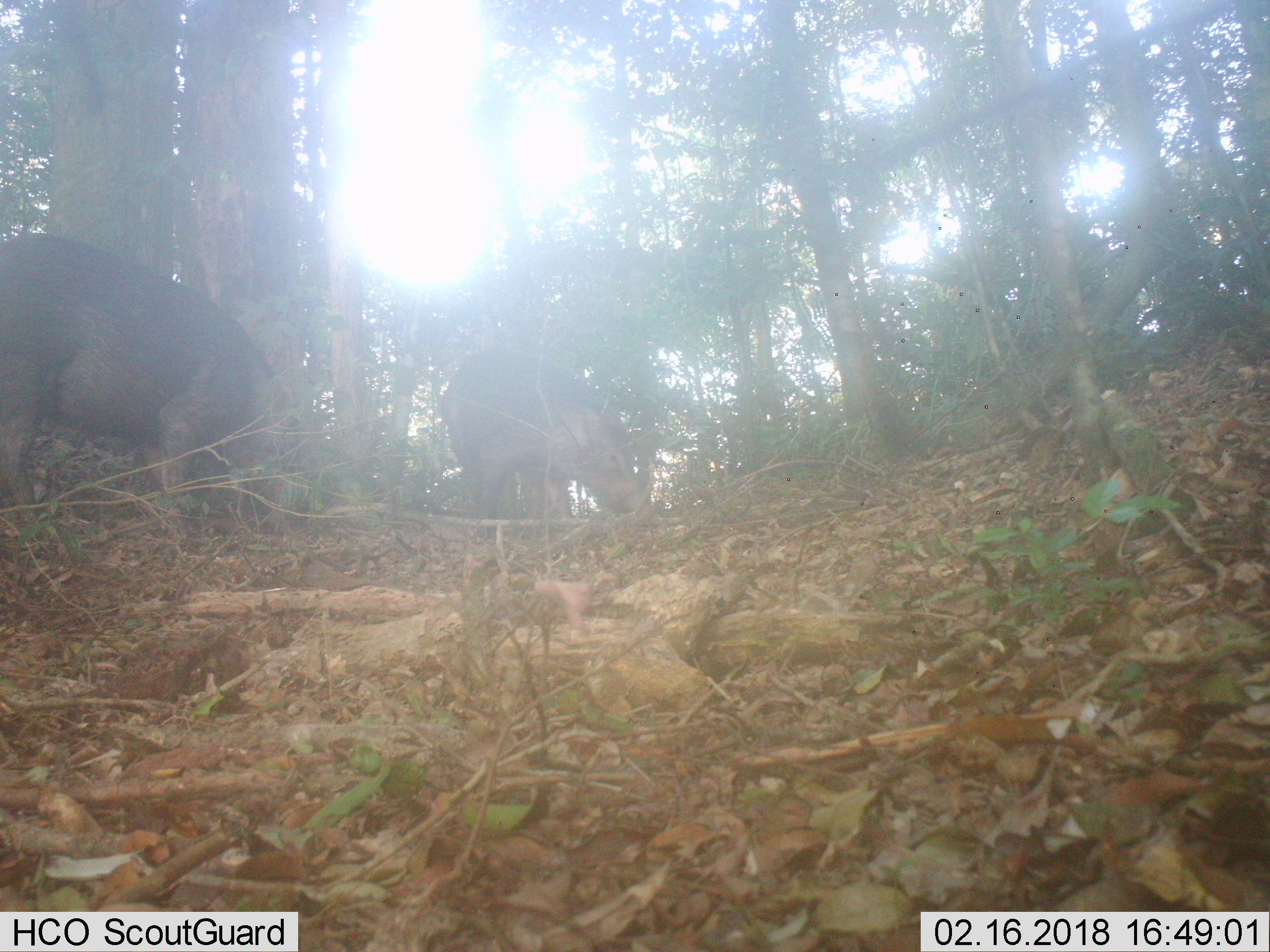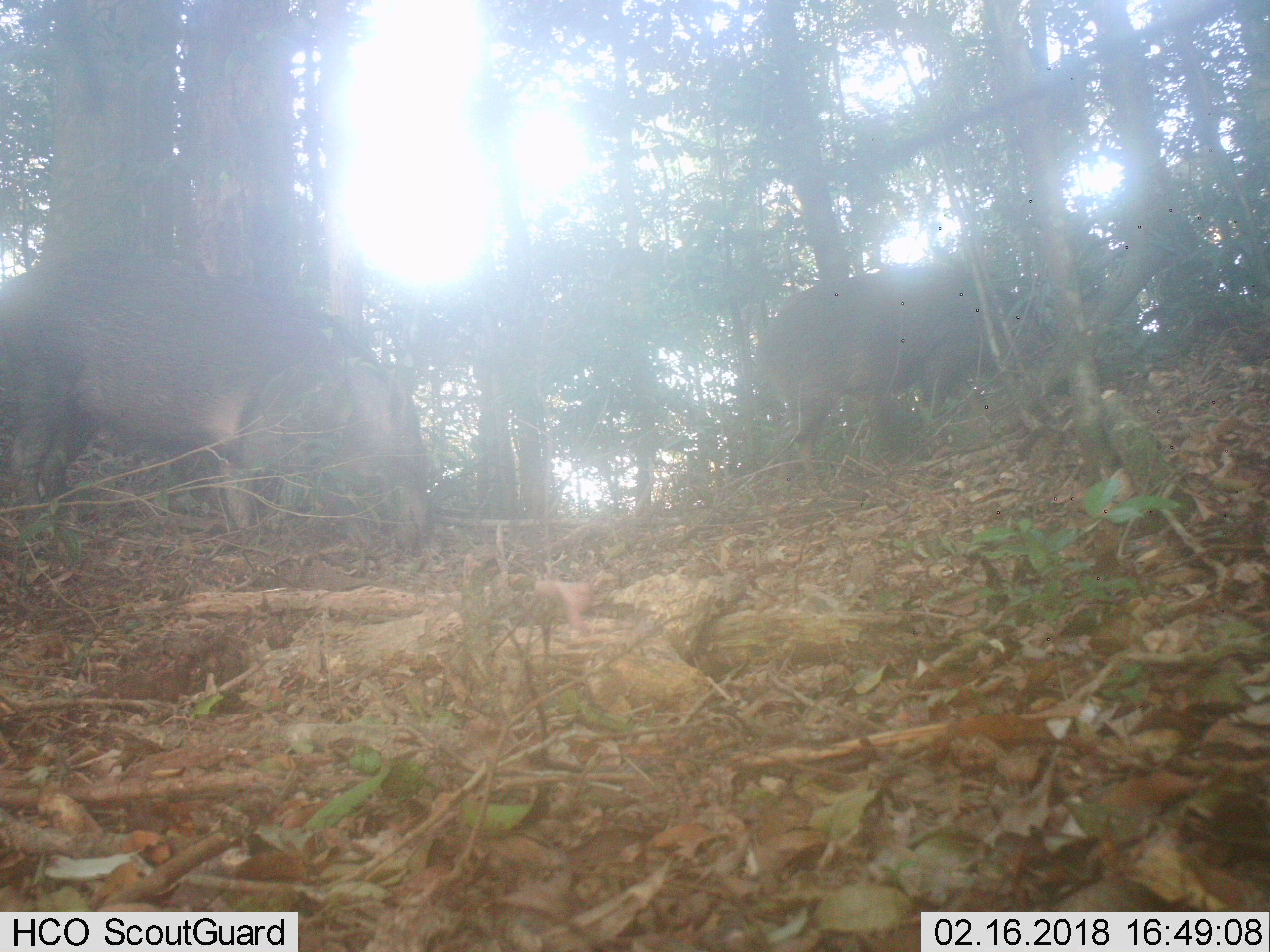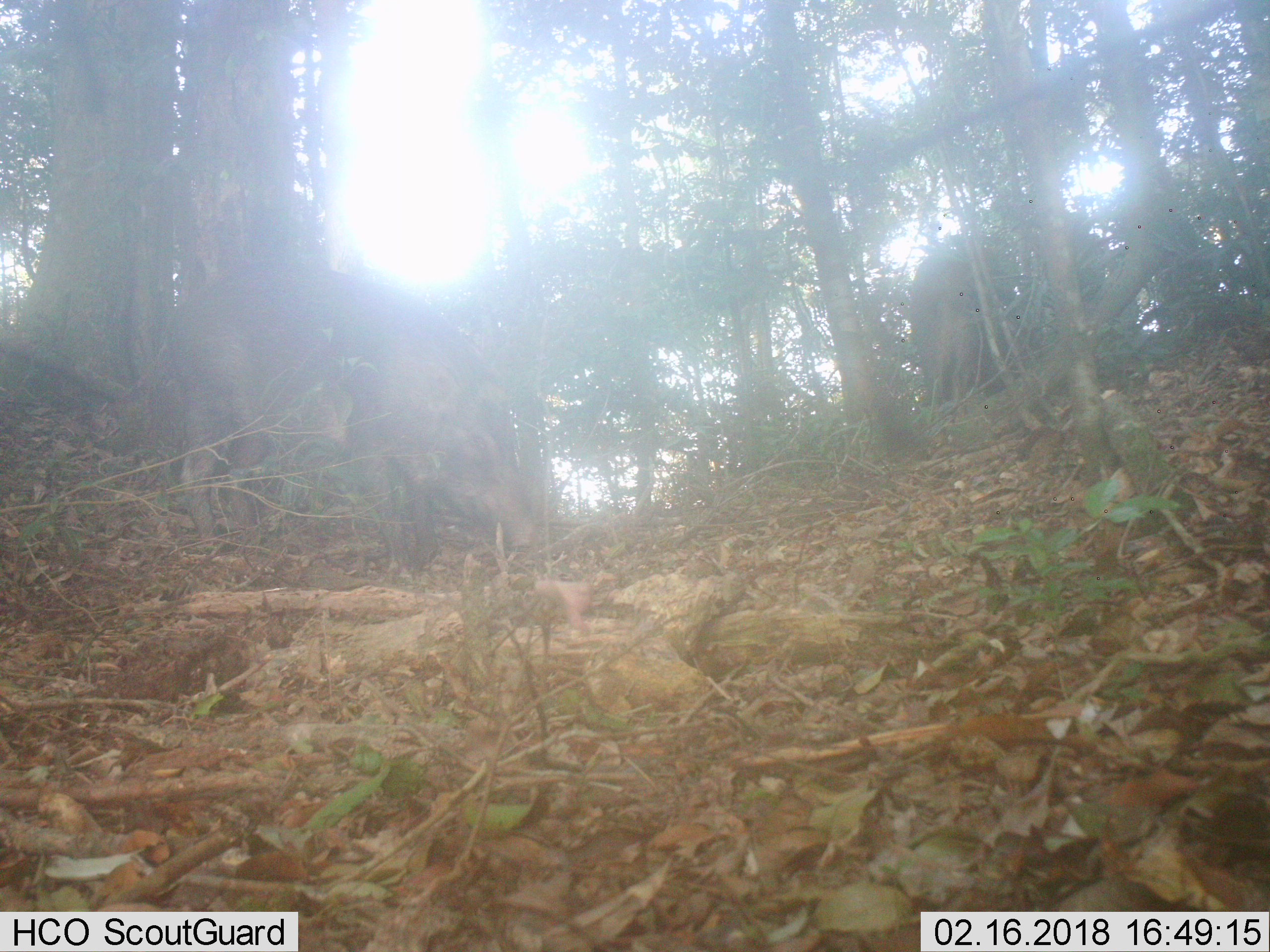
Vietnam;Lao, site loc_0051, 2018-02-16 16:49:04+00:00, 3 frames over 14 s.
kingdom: Animalia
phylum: Chordata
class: Mammalia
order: Artiodactyla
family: Suidae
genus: Sus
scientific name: Sus scrofa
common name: eurasian wild pig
Eurasian wild pig (Sus scrofa). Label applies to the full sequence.